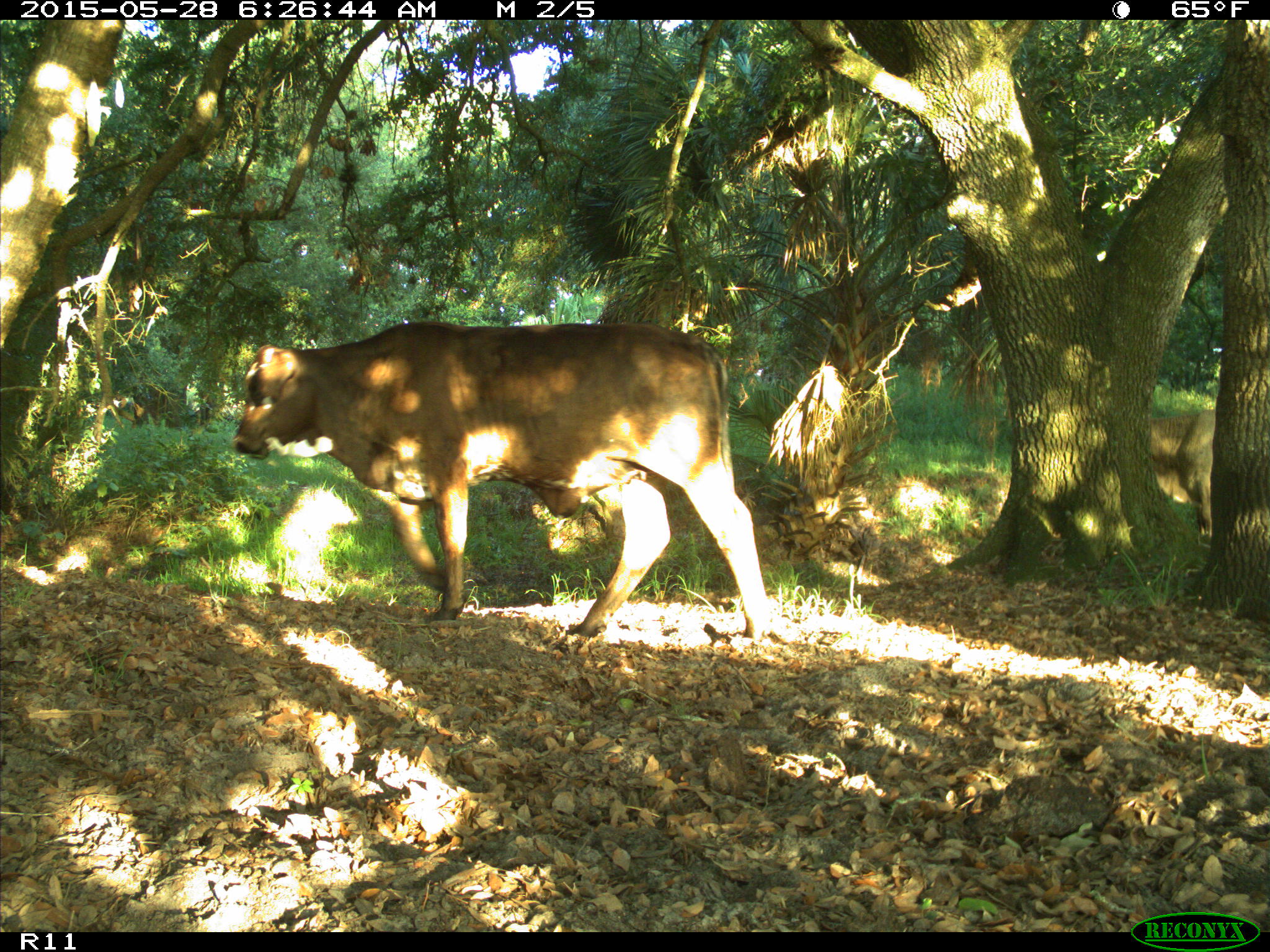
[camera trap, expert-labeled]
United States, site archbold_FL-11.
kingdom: Animalia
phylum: Chordata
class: Mammalia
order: Artiodactyla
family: Bovidae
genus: Bos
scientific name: Bos taurus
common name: domestic cow